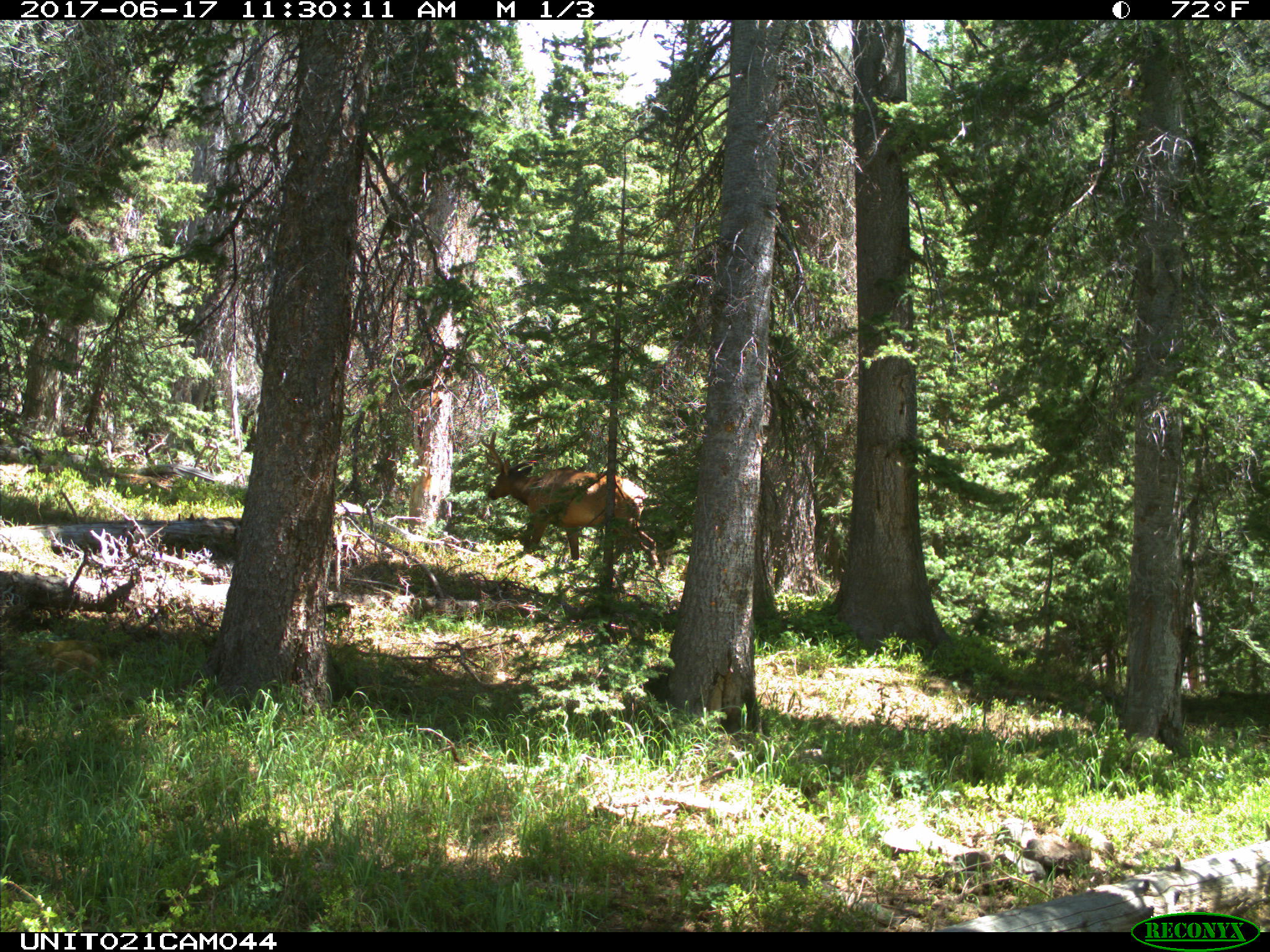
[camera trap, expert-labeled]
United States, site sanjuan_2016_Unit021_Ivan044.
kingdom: Animalia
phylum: Chordata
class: Mammalia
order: Artiodactyla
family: Cervidae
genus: Cervus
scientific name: Cervus elaphus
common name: red deer